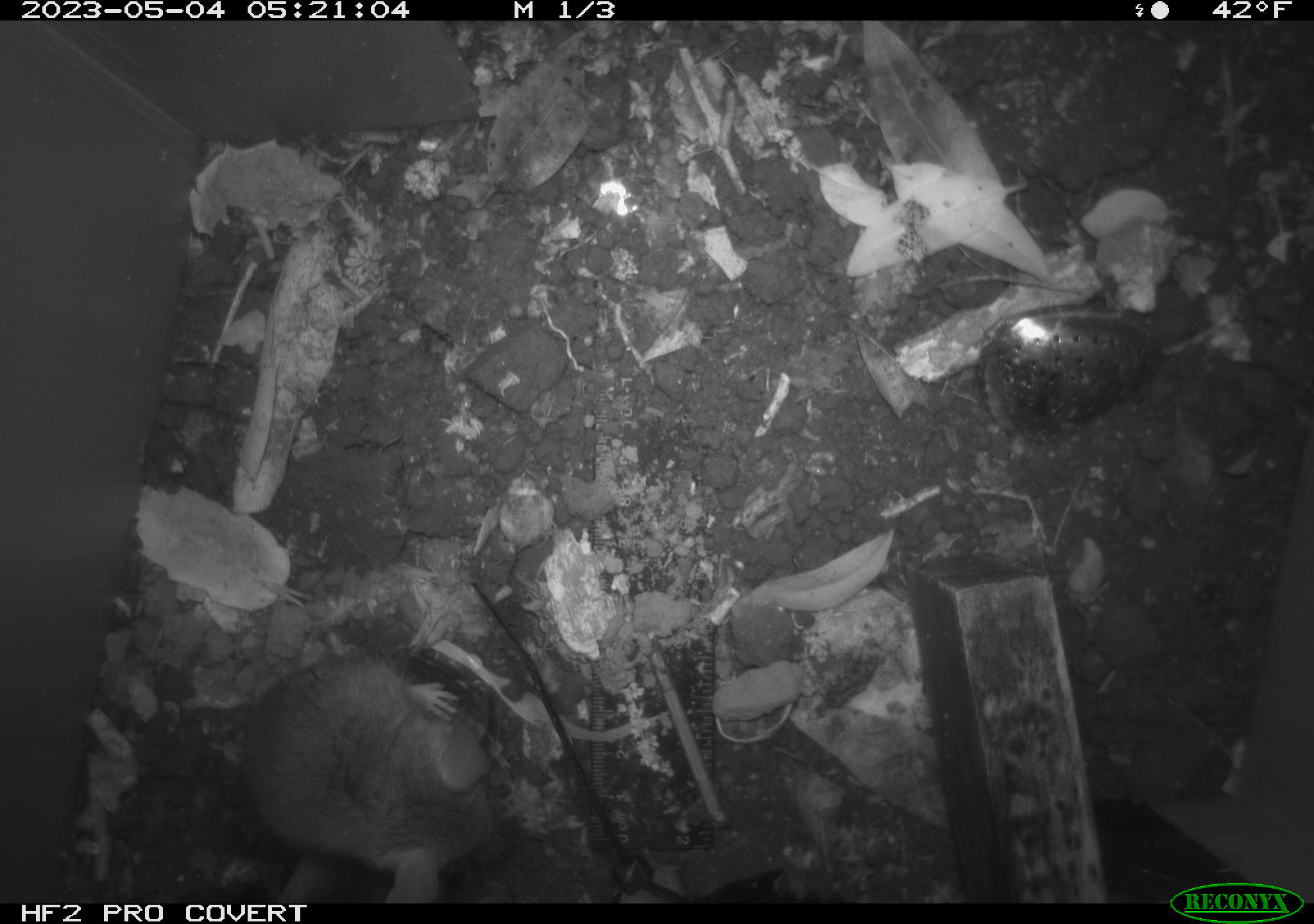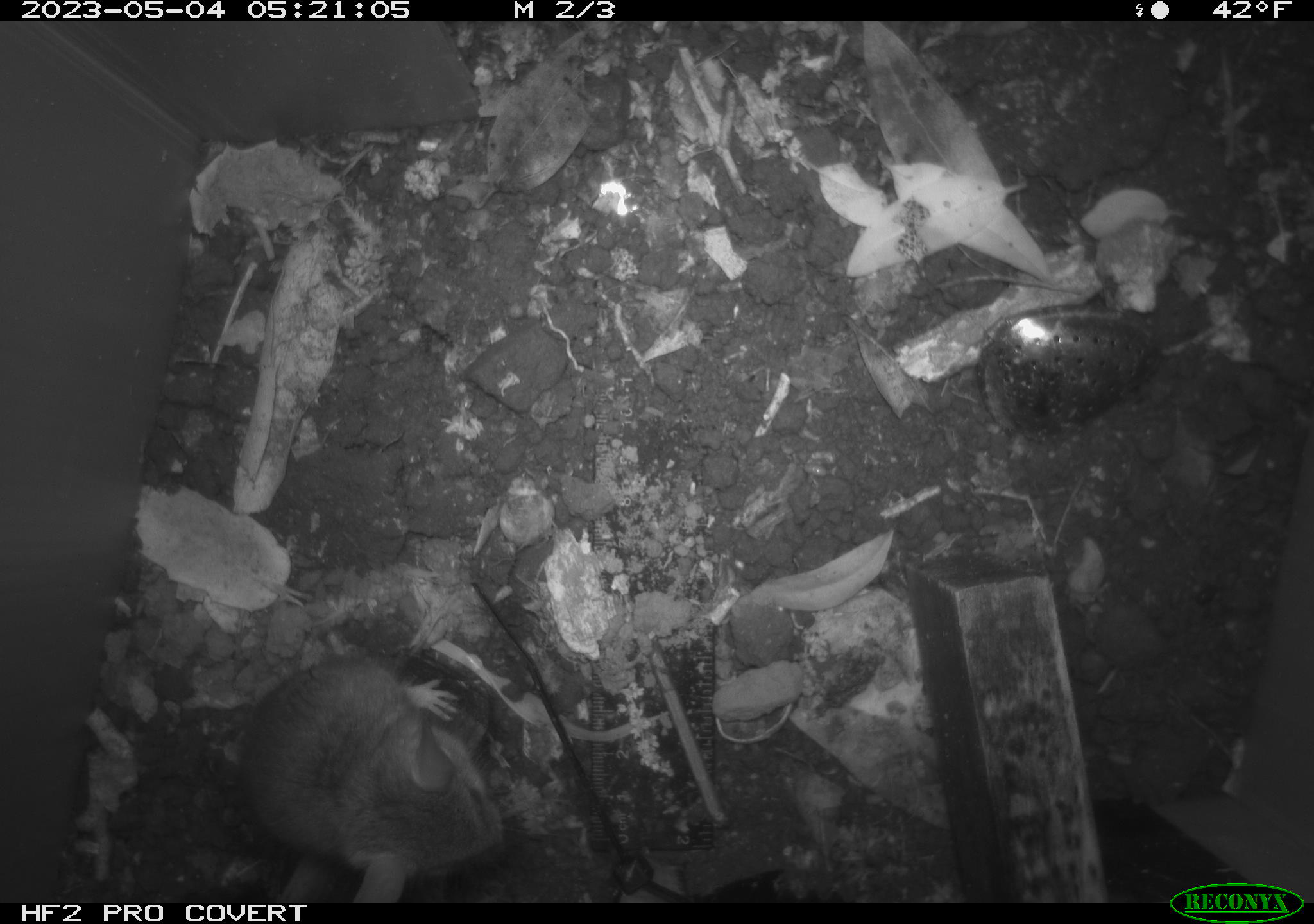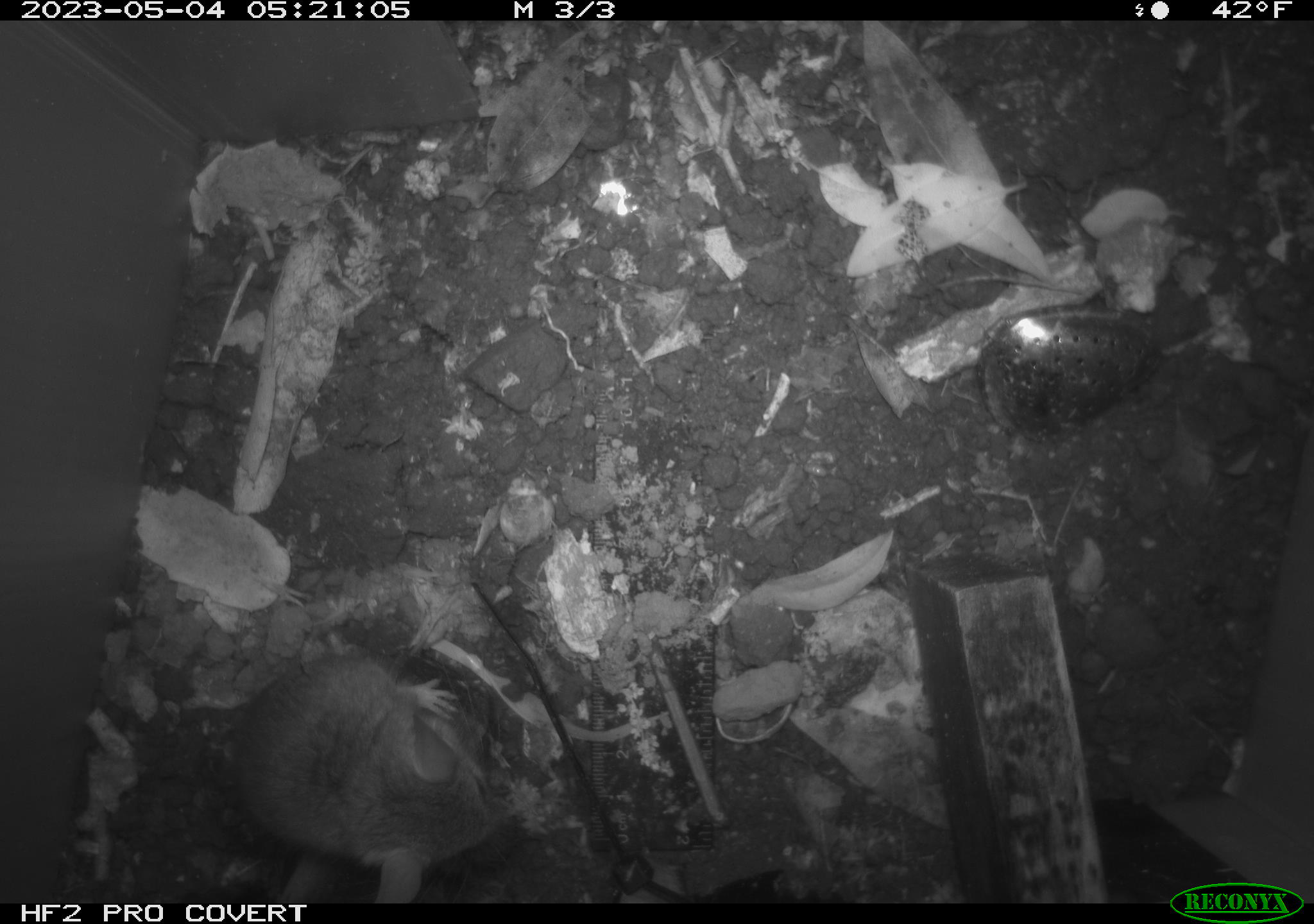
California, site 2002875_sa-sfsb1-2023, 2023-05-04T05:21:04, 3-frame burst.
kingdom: Animalia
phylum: Chordata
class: Mammalia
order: Rodentia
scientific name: Rodentia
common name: mouse species